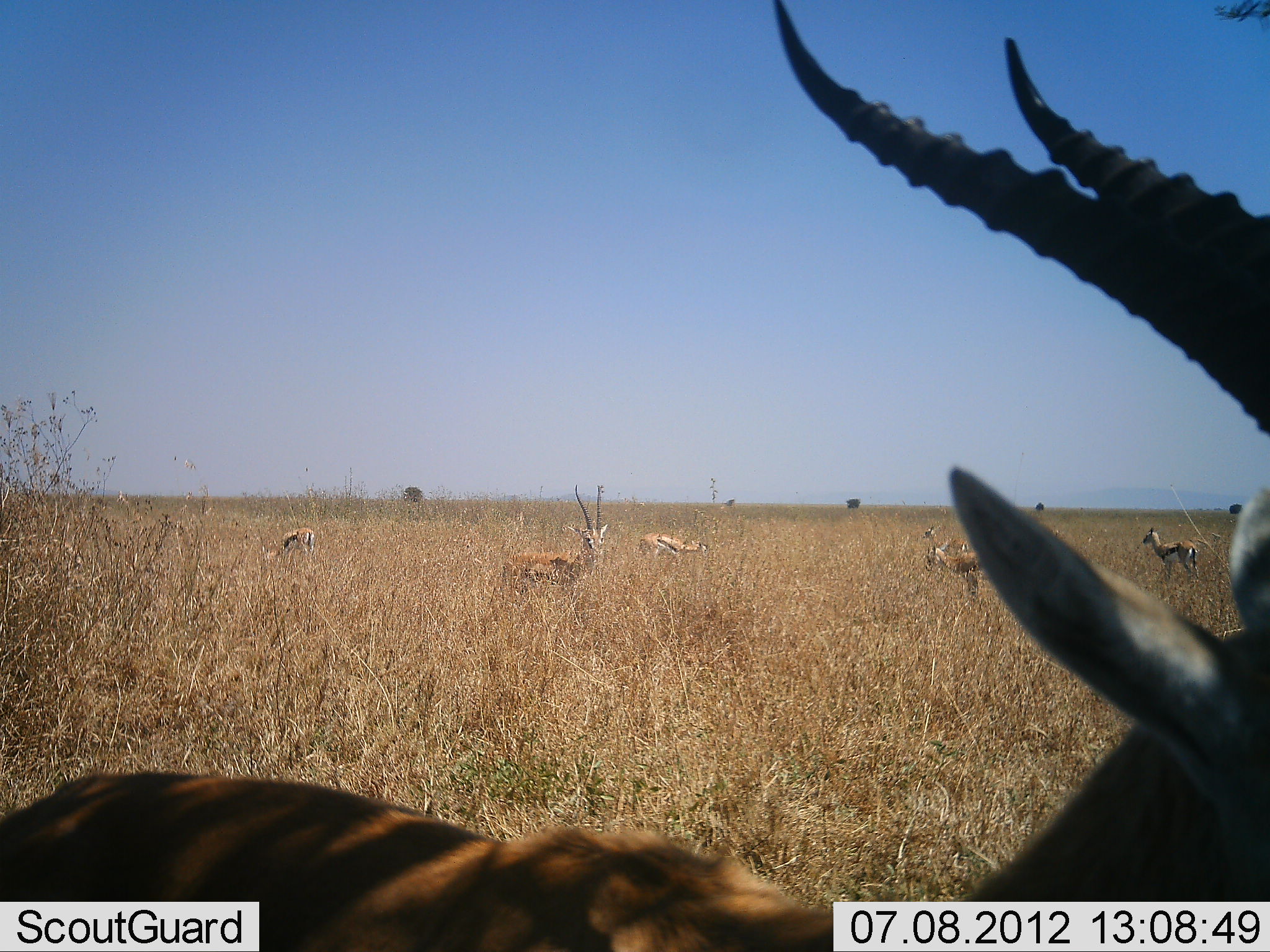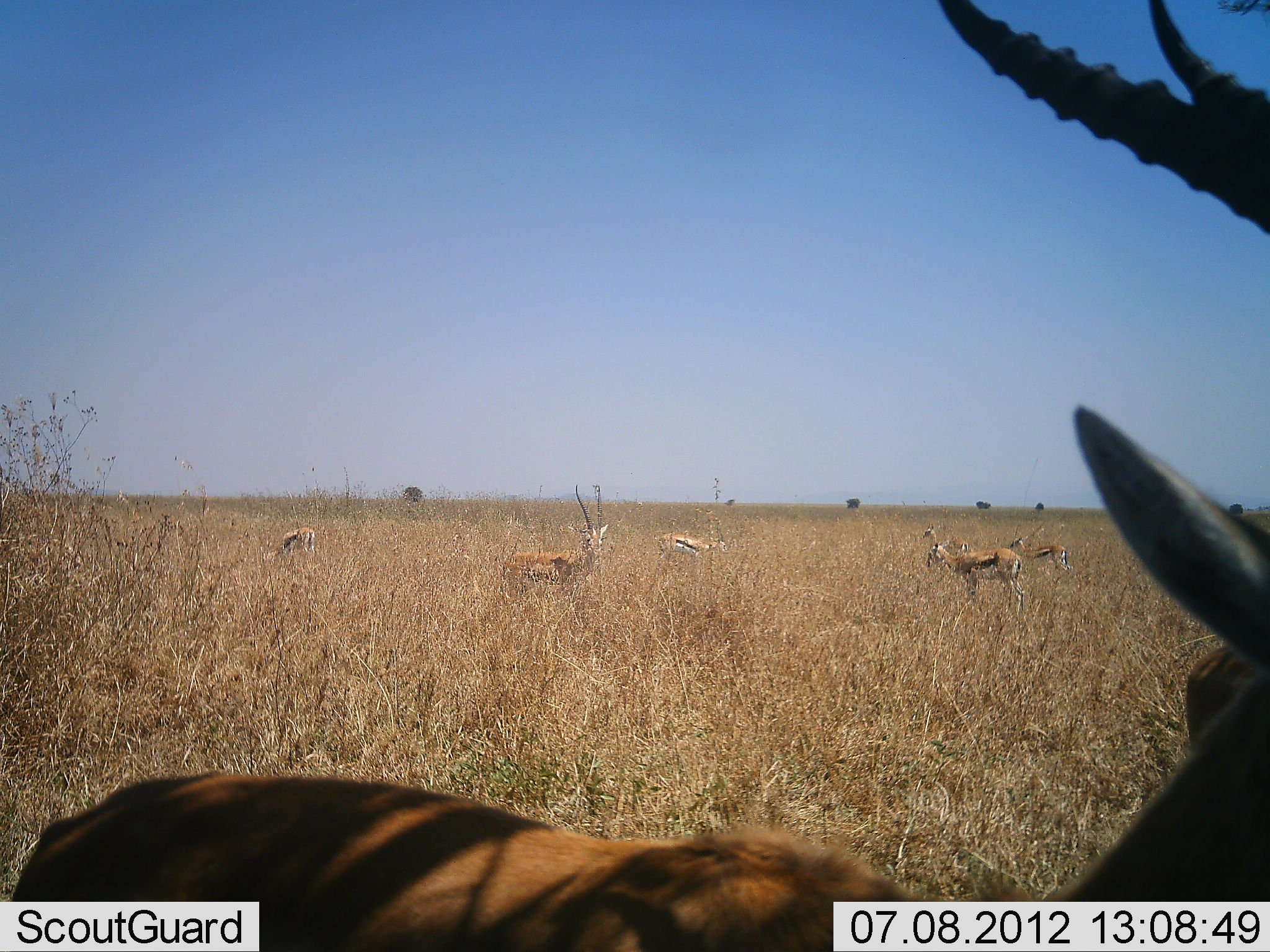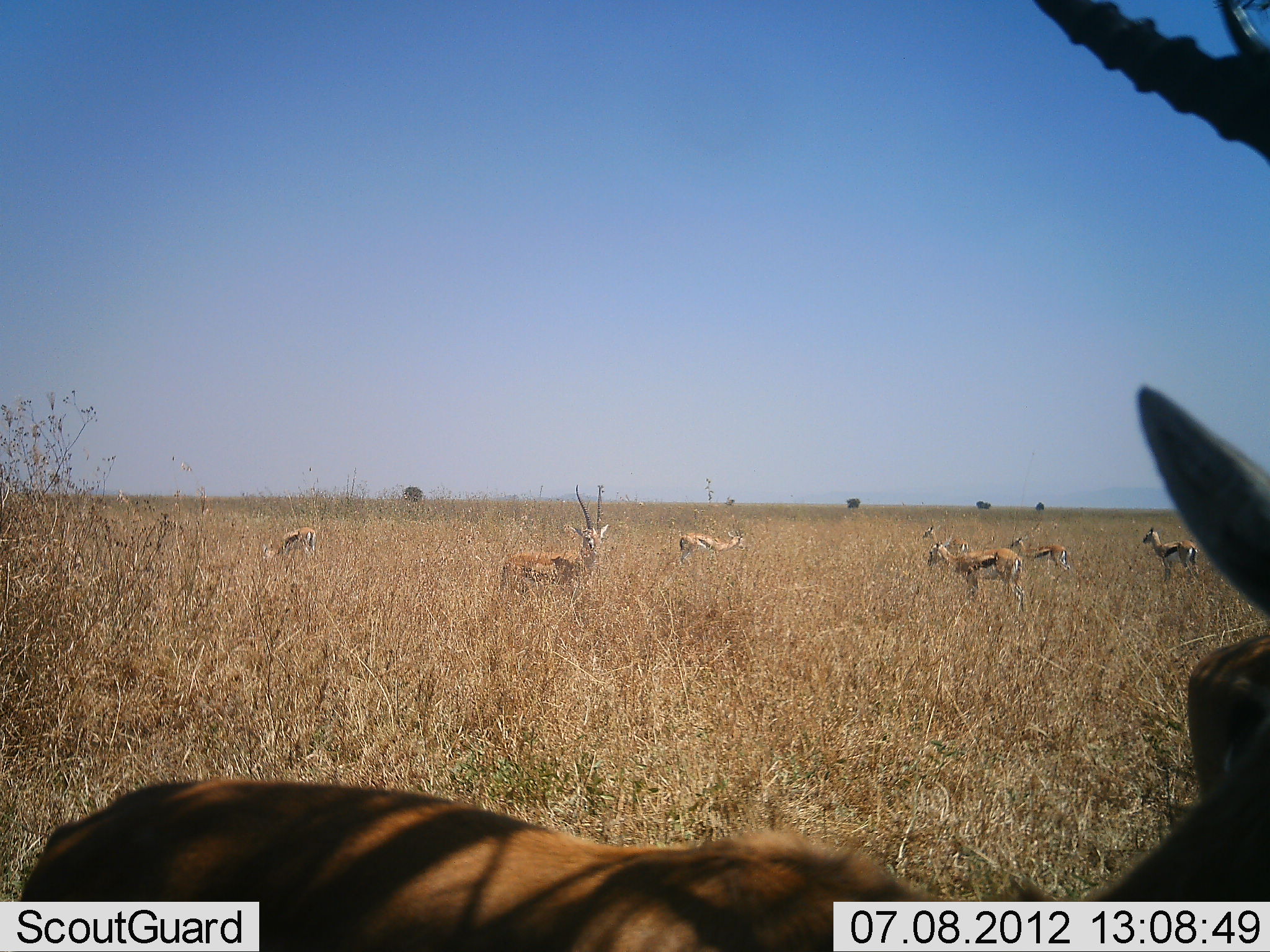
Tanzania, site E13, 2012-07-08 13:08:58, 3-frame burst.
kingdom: Animalia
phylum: Chordata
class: Mammalia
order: Artiodactyla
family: Bovidae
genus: Eudorcas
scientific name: Eudorcas thomsonii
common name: thomson's gazelle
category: gazellethomsons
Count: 8.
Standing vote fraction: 91%.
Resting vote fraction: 0%.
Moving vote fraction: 45%.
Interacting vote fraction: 0%.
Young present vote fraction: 0%.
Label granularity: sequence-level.